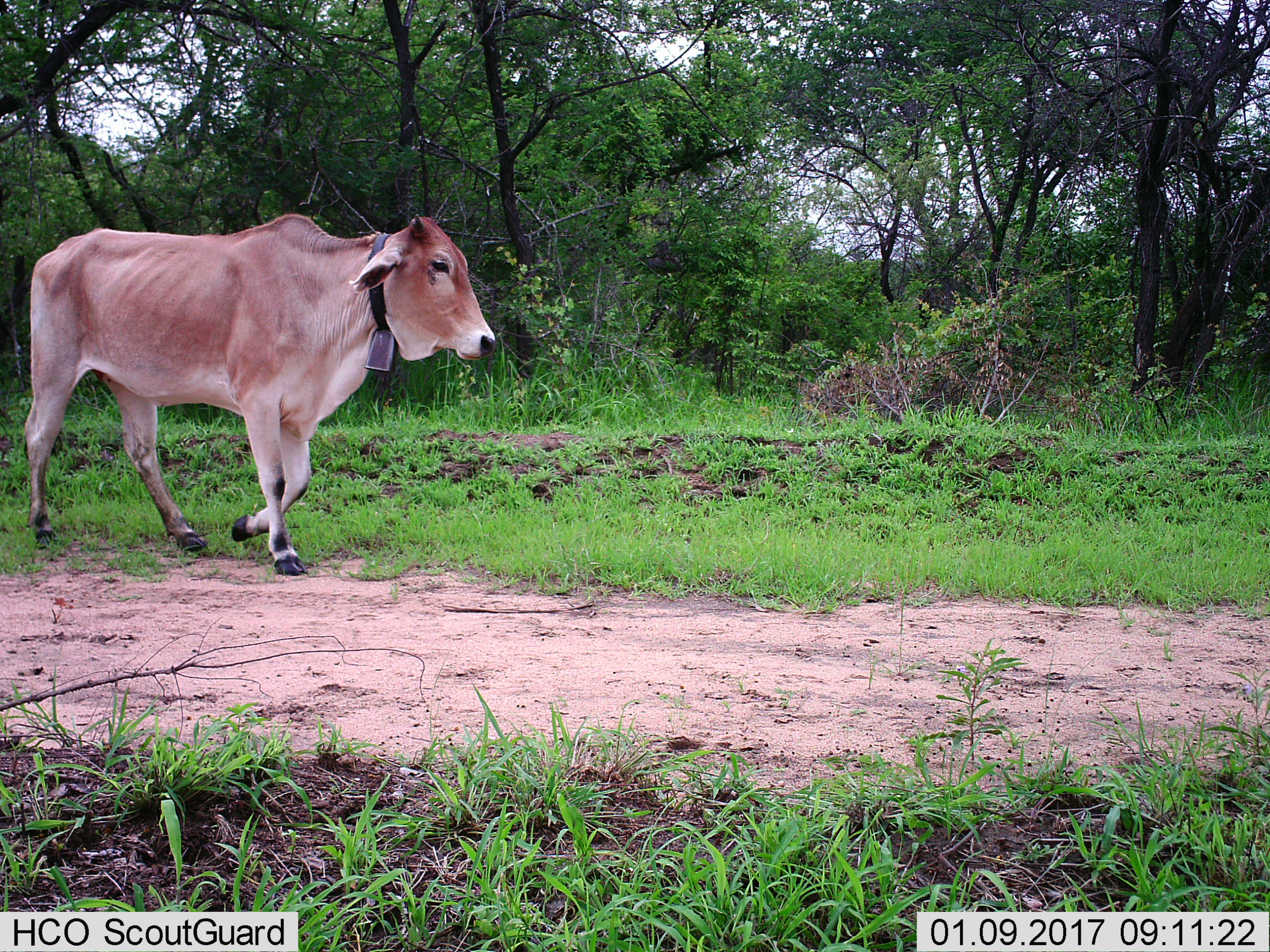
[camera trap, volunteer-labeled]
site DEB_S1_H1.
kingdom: Animalia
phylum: Chordata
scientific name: Vertebrata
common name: domestic animal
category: domesticanimal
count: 1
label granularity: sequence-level